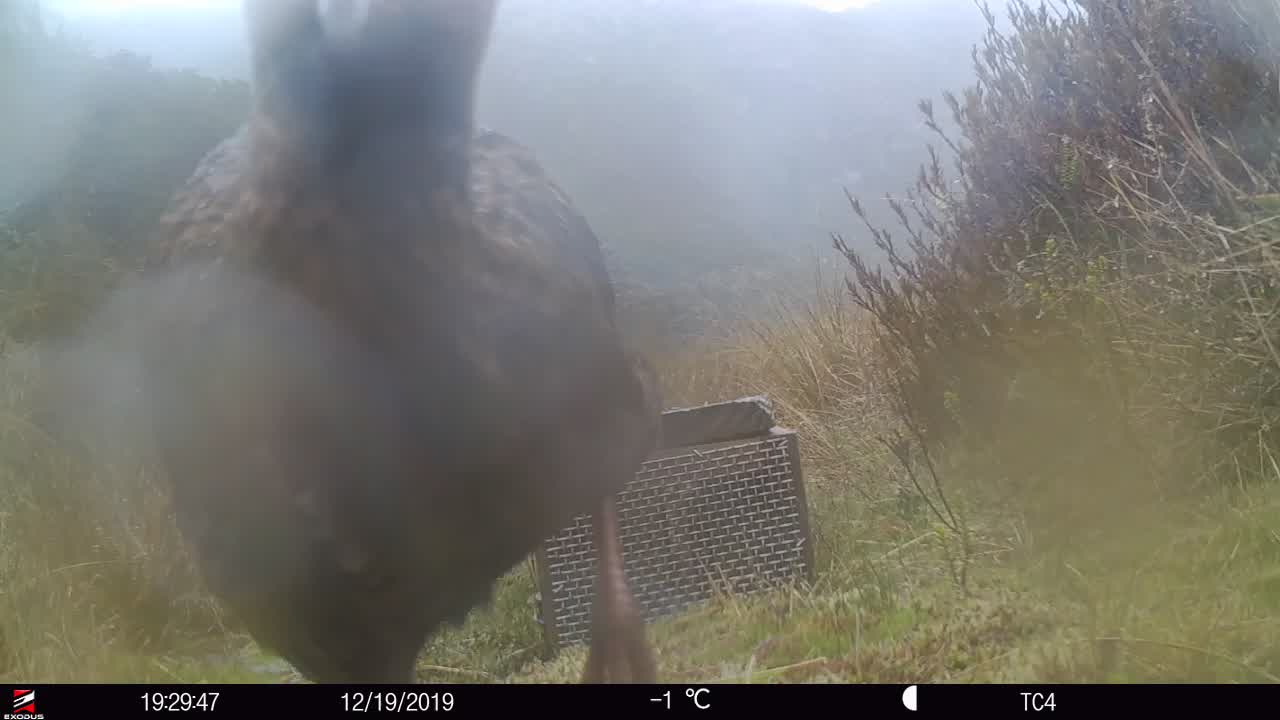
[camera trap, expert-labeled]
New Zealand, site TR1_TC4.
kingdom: Animalia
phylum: Chordata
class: Aves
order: Gruiformes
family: Rallidae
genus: Gallirallus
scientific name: Gallirallus australis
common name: weka